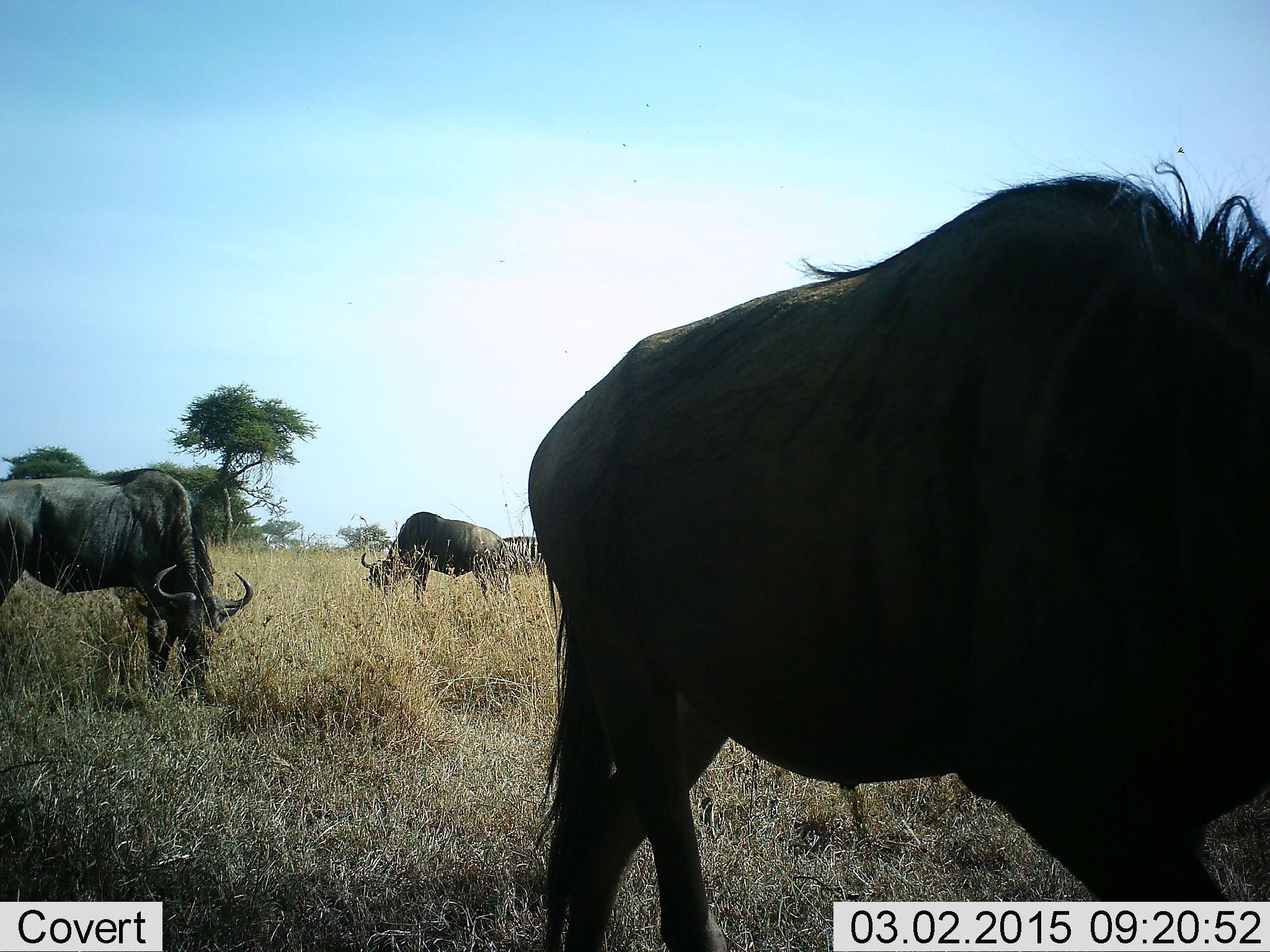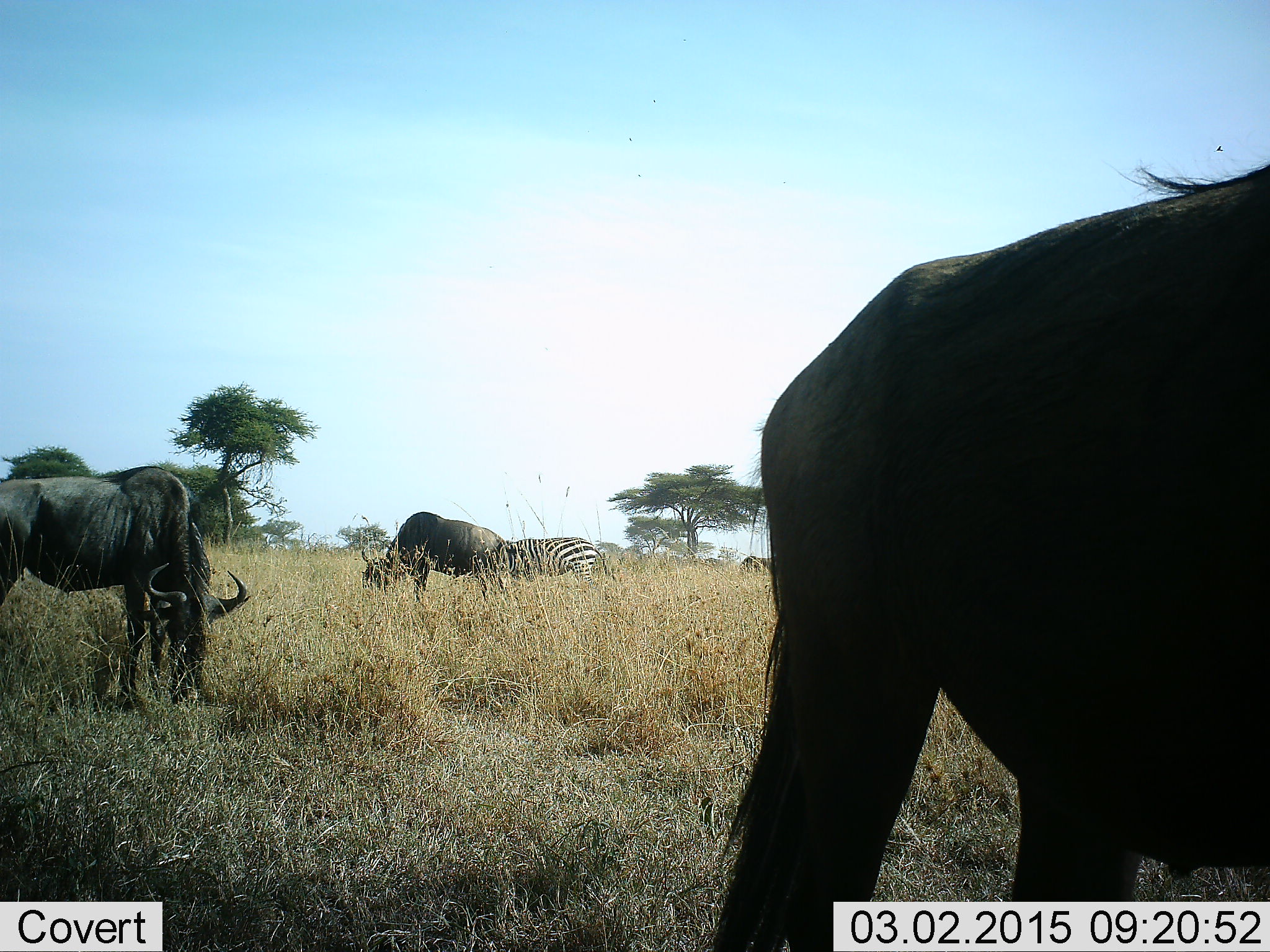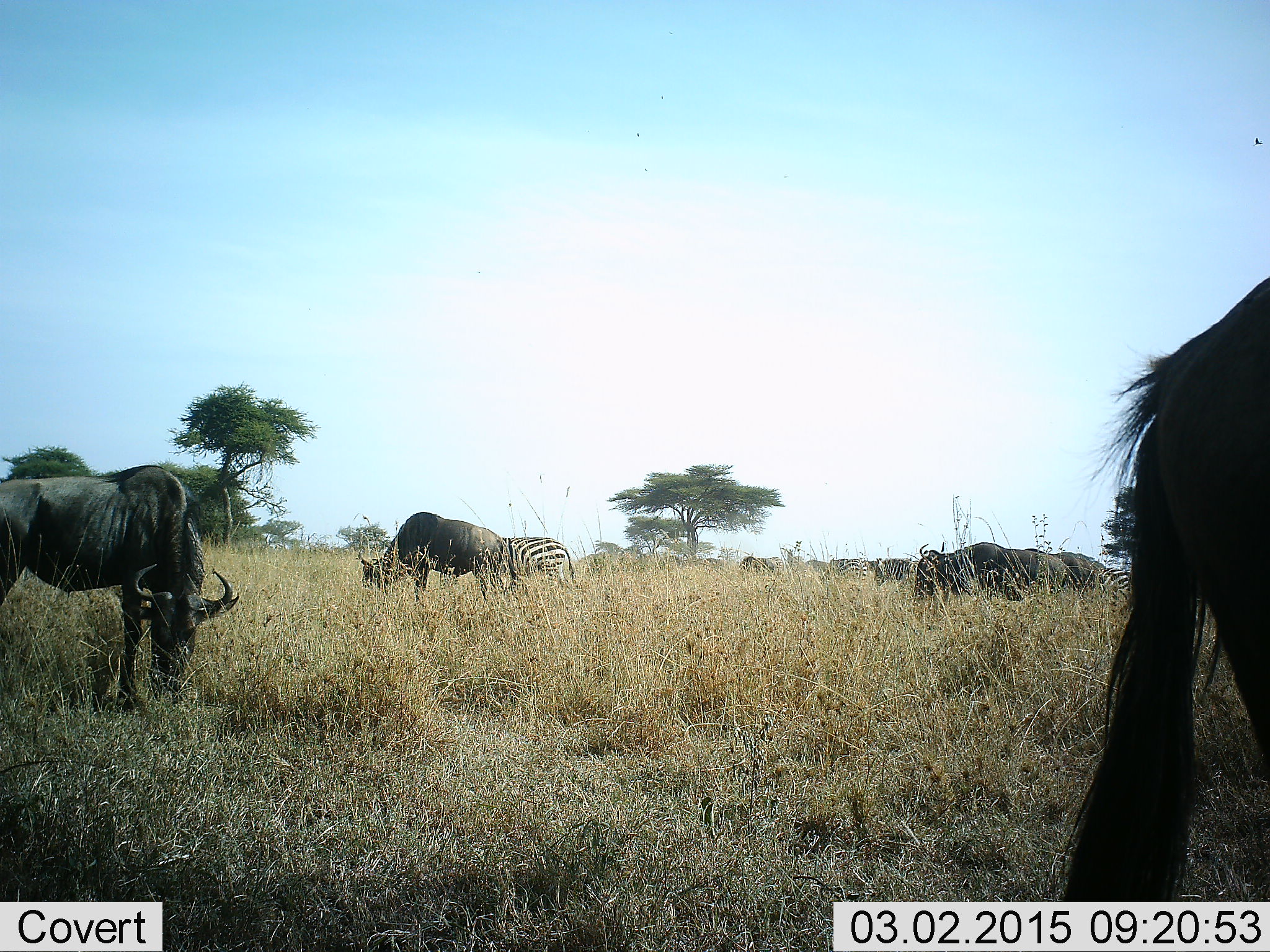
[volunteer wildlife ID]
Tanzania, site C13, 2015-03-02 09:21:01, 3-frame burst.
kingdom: Animalia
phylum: Chordata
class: Mammalia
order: Artiodactyla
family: Bovidae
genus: Connochaetes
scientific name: Connochaetes taurinus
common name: blue wildebeest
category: wildebeest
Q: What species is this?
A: Wildebeest (blue wildebeest) (Connochaetes taurinus).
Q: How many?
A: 5.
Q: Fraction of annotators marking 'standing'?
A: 40%.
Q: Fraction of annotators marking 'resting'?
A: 0%.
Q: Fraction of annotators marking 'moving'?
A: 30%.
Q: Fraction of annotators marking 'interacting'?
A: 0%.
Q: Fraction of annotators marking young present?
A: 0%.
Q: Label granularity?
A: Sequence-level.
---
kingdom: Animalia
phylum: Chordata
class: Mammalia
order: Perissodactyla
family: Equidae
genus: Equus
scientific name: Equus quagga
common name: plains zebra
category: zebra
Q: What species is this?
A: Zebra (plains zebra) (Equus quagga).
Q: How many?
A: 1.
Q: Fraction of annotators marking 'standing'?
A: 10%.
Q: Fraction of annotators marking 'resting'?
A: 0%.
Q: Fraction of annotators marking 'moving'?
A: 0%.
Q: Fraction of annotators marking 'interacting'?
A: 0%.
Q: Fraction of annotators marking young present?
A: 0%.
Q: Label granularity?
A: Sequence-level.